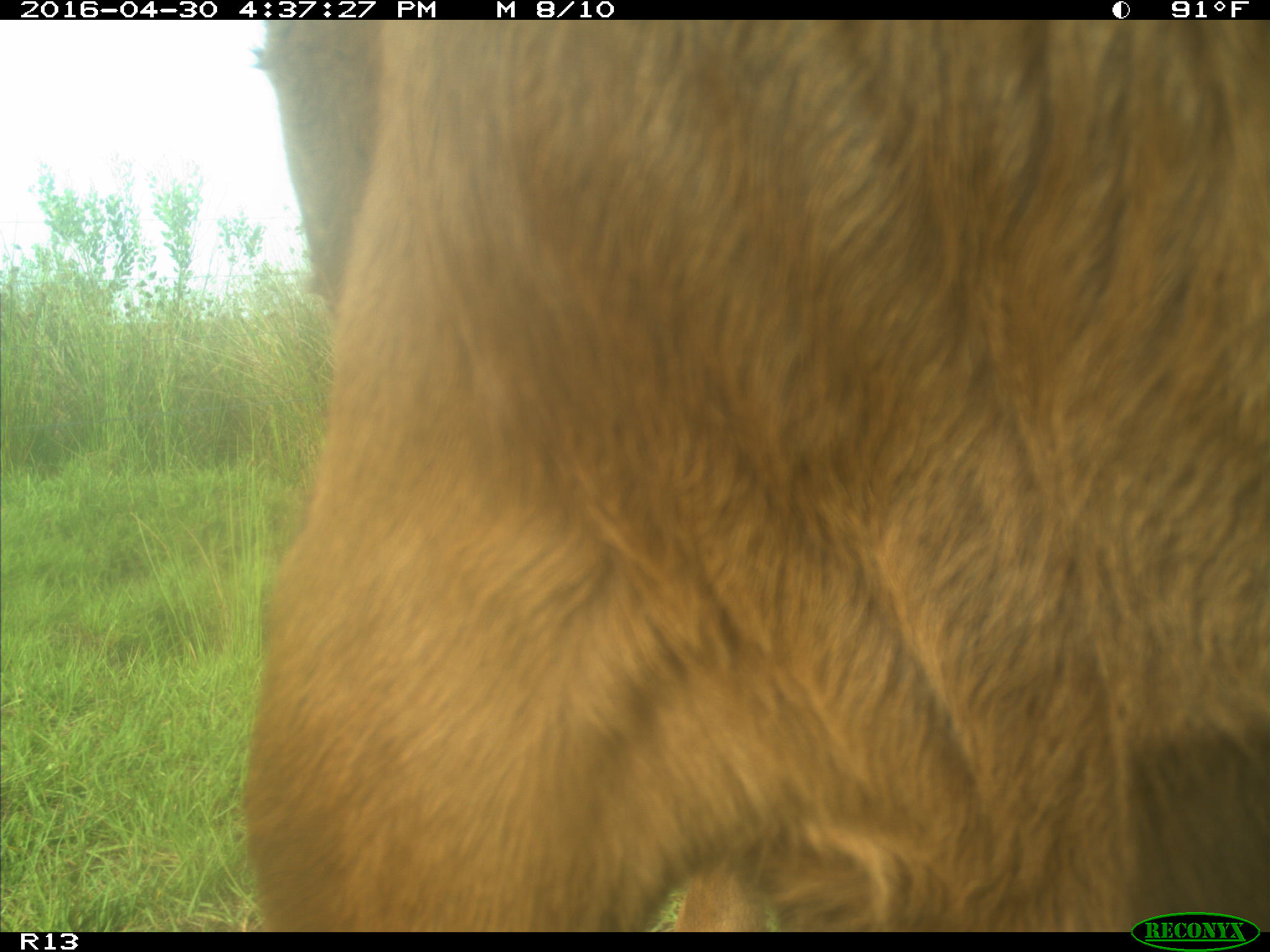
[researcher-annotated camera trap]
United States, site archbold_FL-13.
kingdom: Animalia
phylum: Chordata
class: Mammalia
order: Artiodactyla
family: Bovidae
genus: Bos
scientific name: Bos taurus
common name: domestic cow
Bos taurus (domestic cow).